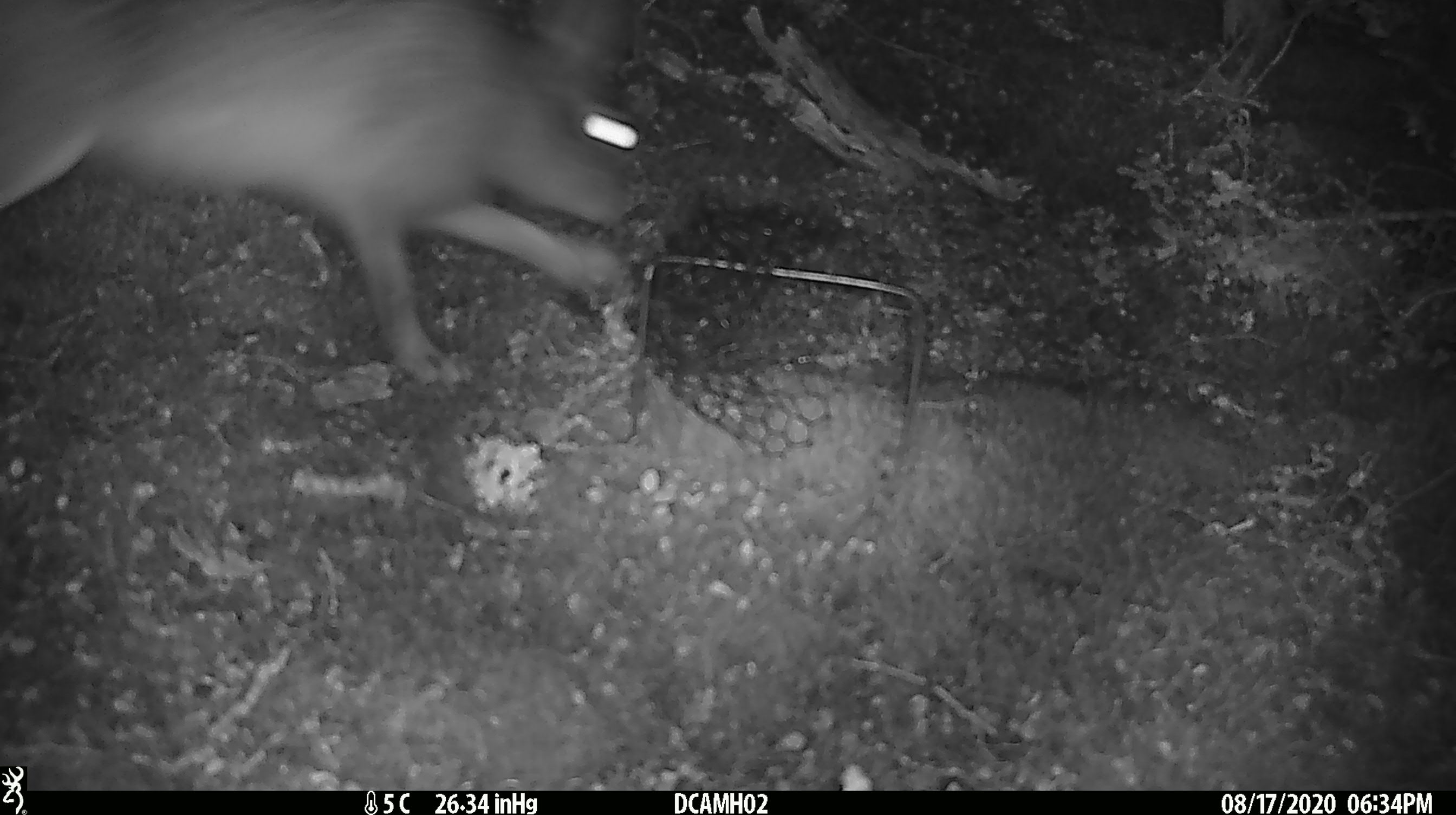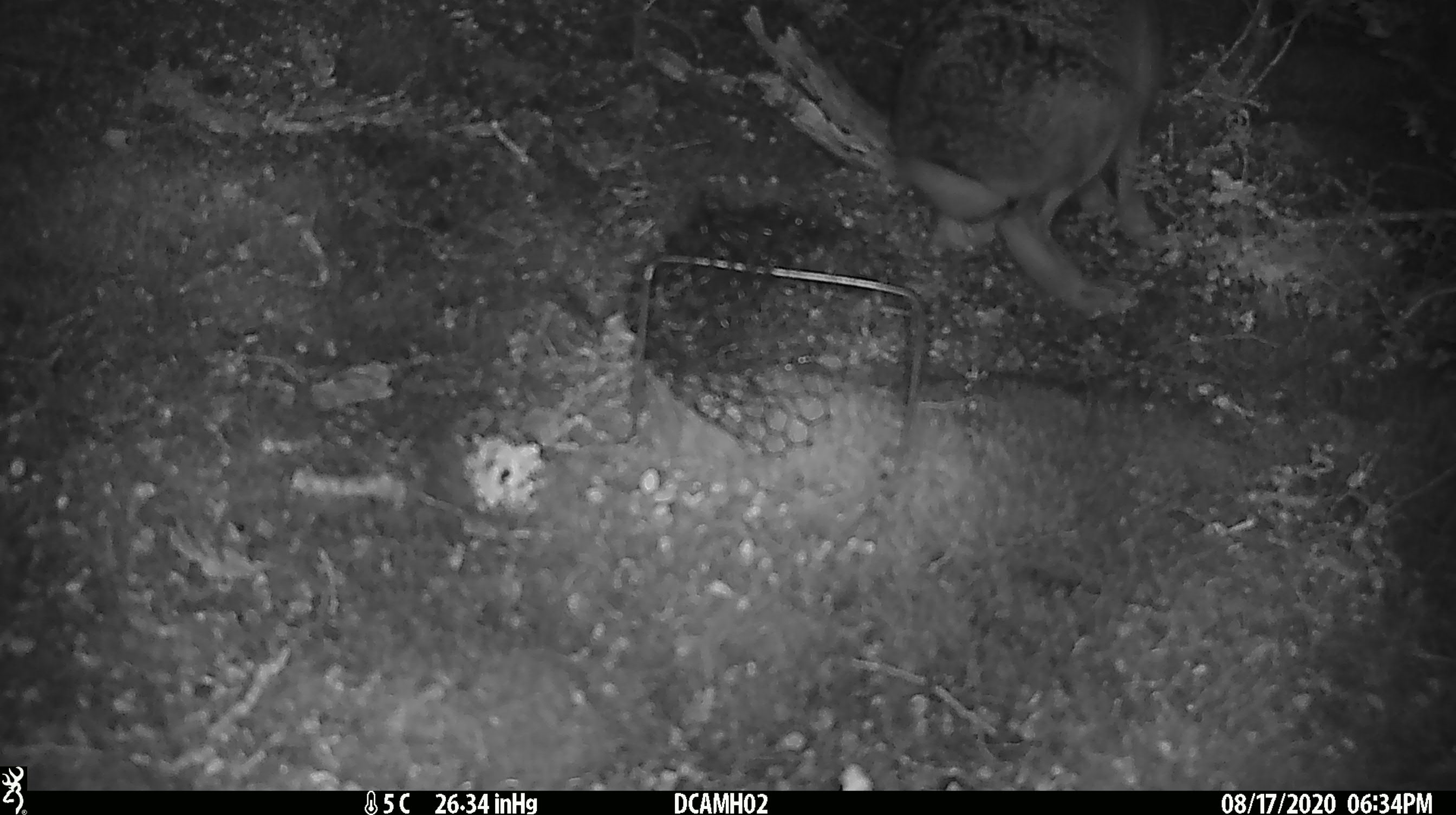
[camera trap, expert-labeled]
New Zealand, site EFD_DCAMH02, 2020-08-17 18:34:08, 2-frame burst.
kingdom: Animalia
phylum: Chordata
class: Mammalia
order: Lagomorpha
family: Leporidae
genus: Lepus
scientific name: Lepus europaeus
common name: brown hare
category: hare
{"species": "hare (brown hare) (Lepus europaeus)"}